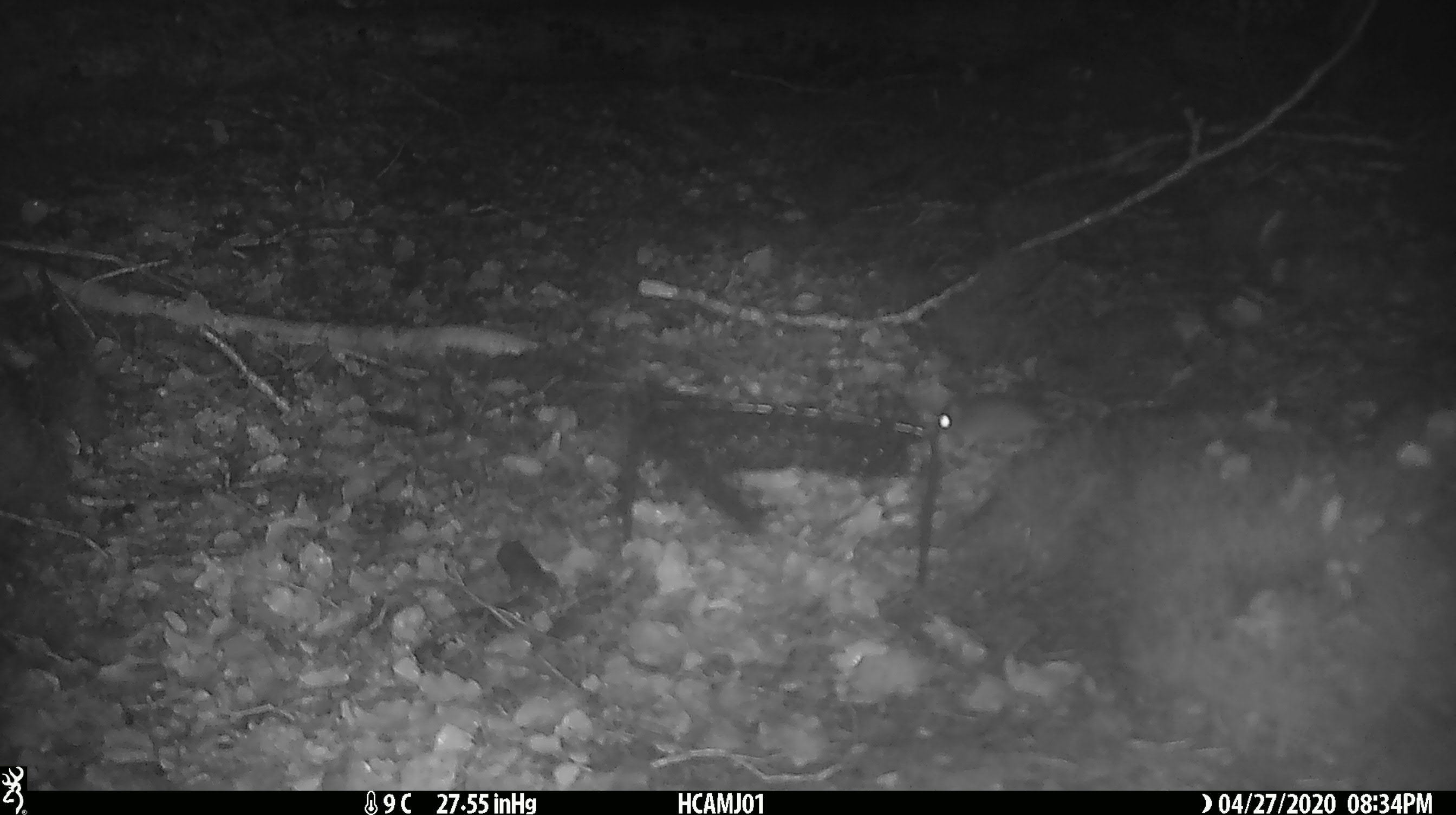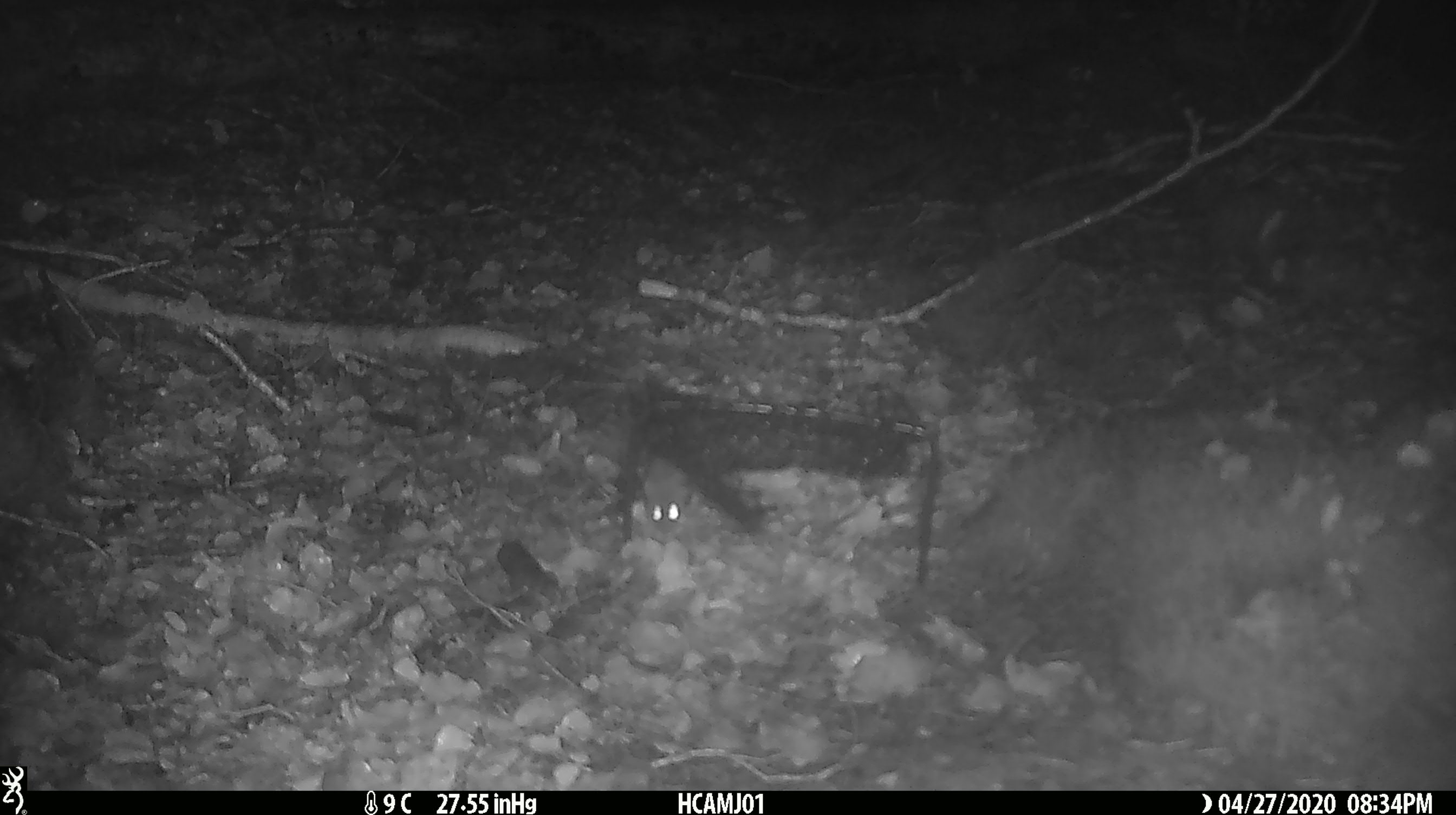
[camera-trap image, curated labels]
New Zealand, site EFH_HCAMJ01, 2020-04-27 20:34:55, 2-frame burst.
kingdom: Animalia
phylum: Chordata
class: Mammalia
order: Rodentia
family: Muridae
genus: Mus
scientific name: Mus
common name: mouse